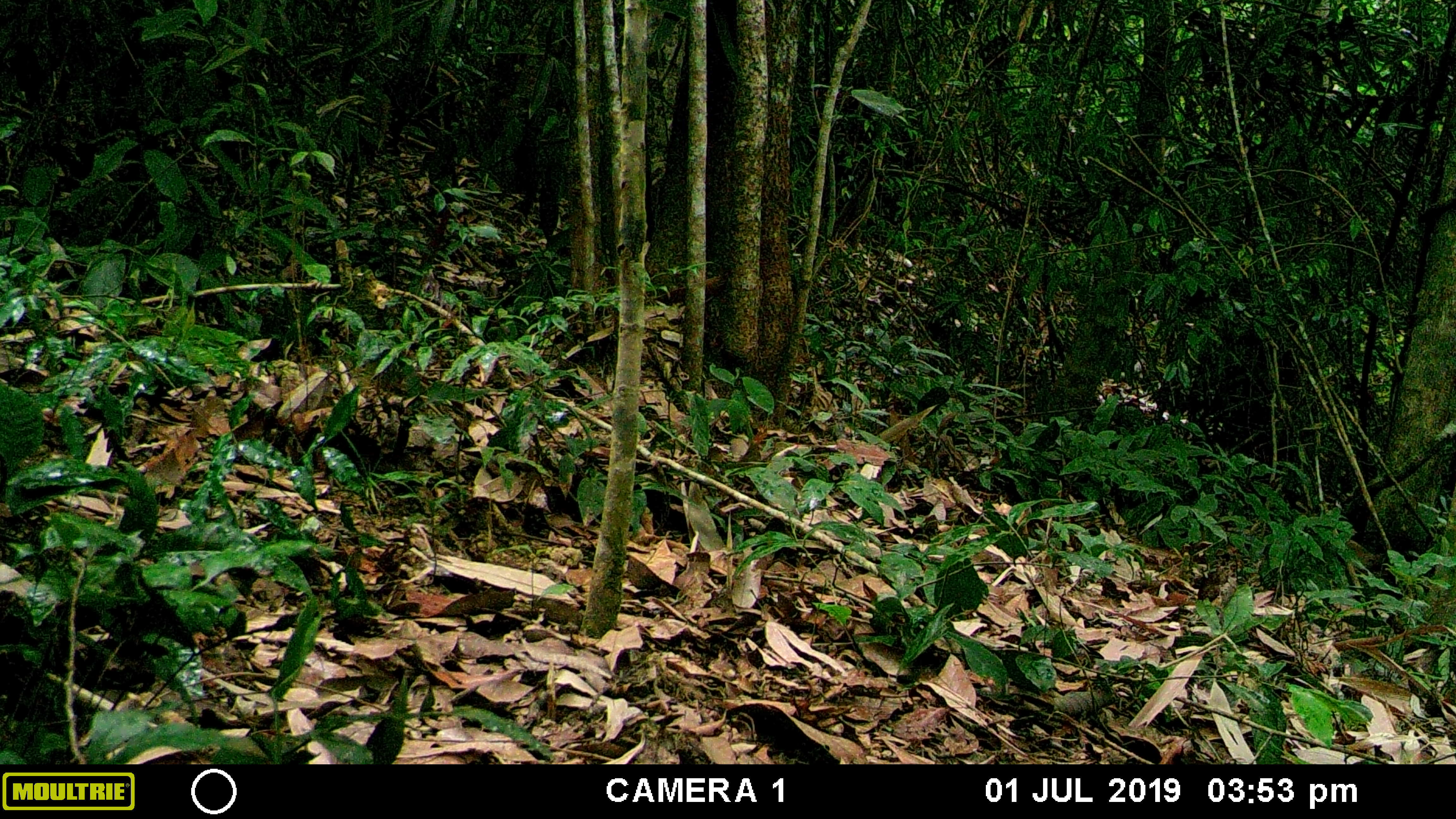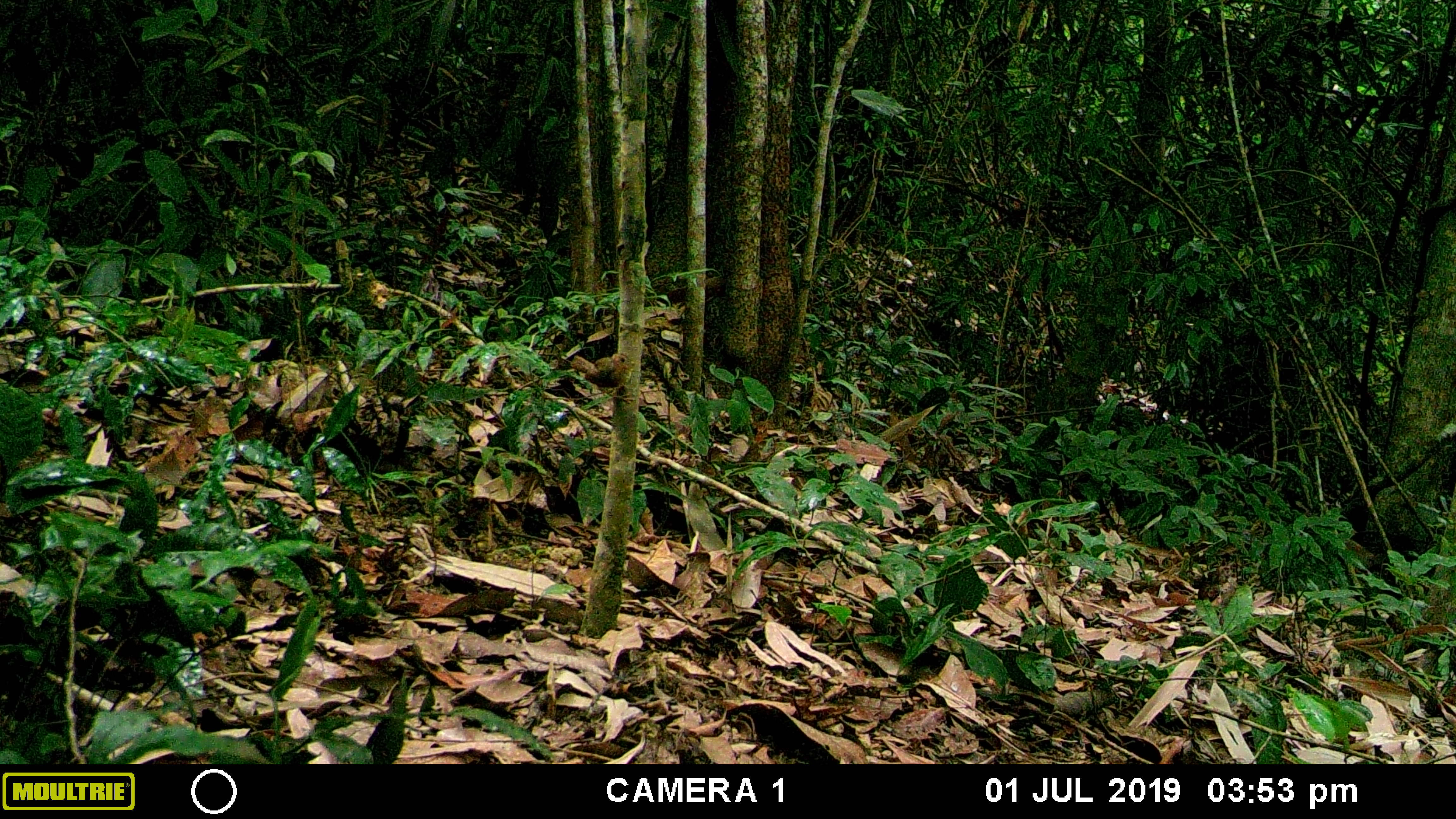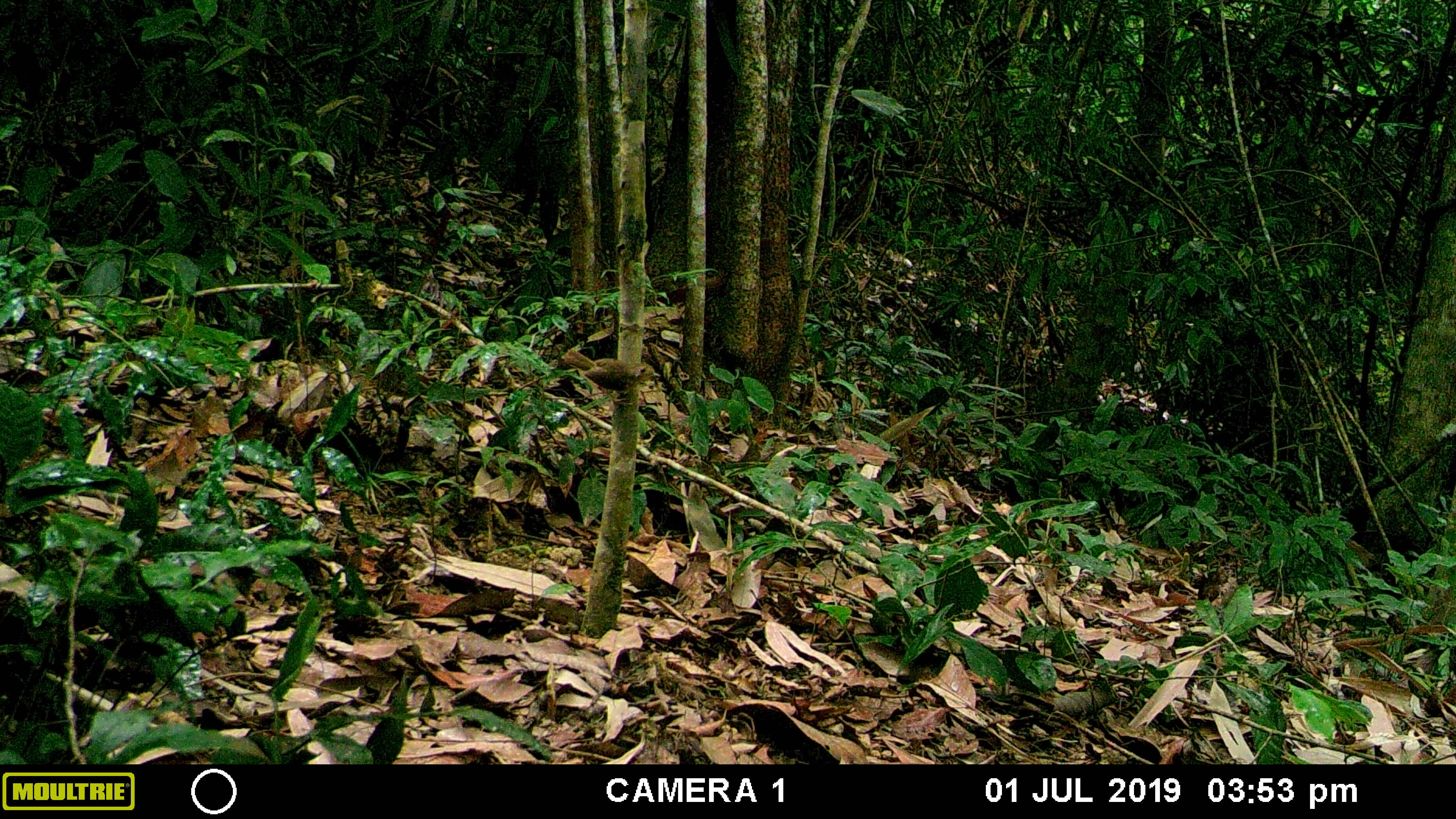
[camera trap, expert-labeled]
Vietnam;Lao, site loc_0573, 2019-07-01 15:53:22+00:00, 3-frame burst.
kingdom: Animalia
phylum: Chordata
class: Aves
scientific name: Aves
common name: bird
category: unidentified bird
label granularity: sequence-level